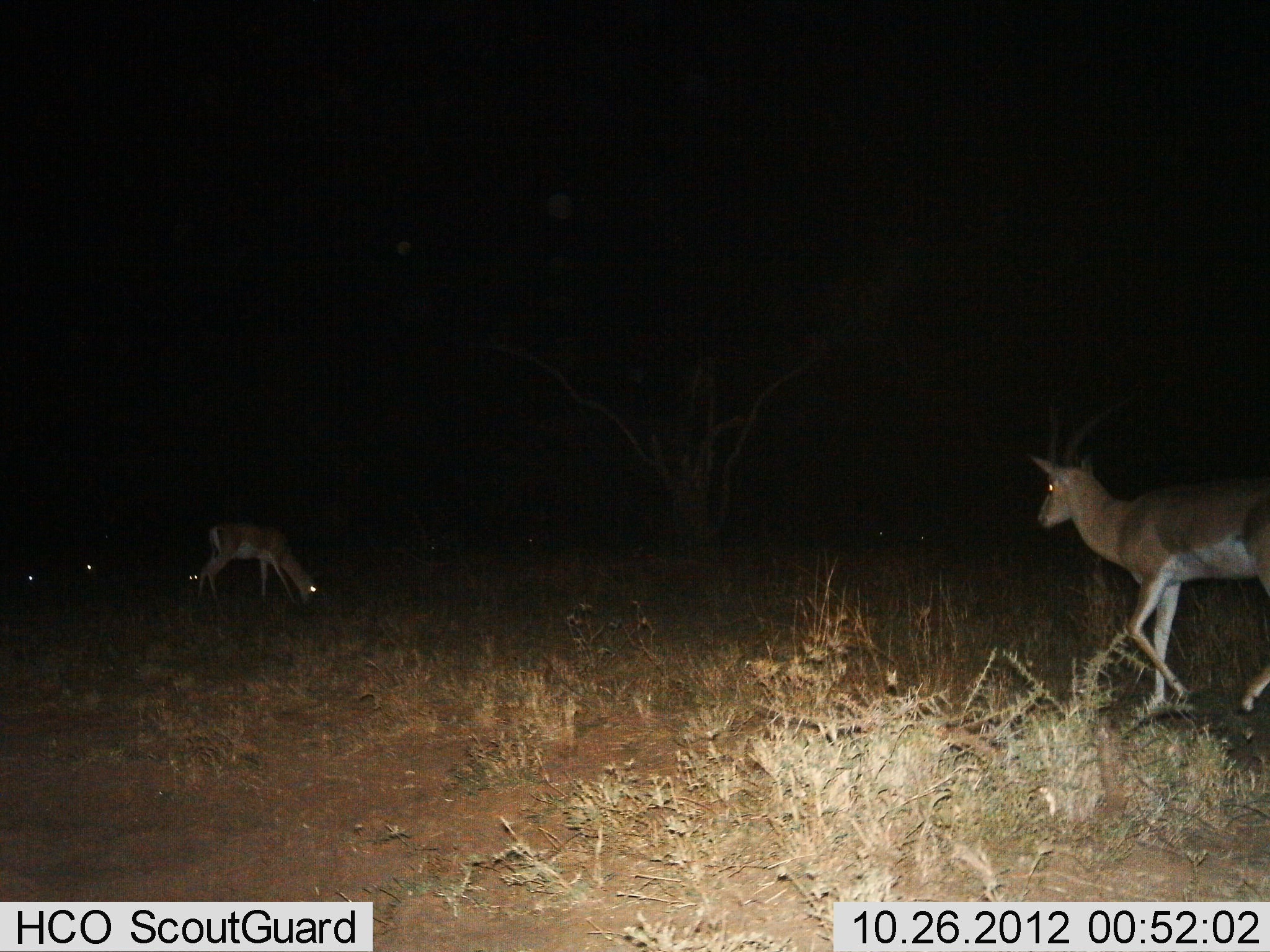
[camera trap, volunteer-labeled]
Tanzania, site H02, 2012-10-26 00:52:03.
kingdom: Animalia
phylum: Chordata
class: Mammalia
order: Artiodactyla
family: Bovidae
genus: Nanger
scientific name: Nanger granti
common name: grant's gazelle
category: gazellegrants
Gazellegrants (grant's gazelle) (Nanger granti), count 5. Behavior (volunteer vote fractions): standing 30%, resting 10%, moving 90%, interacting 0%. Young present (vote fraction): 0%. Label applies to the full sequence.